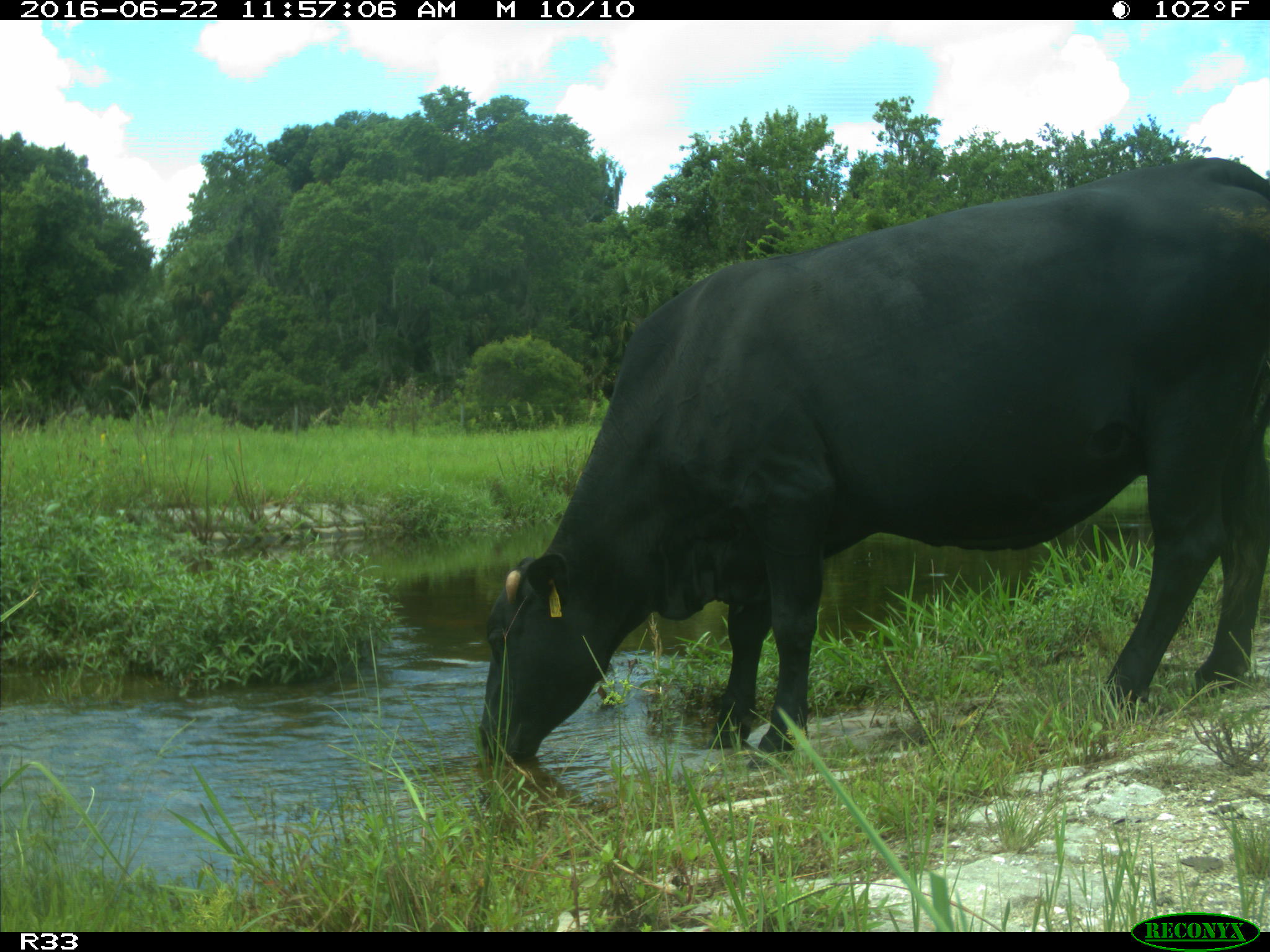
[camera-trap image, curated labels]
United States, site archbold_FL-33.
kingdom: Animalia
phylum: Chordata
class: Mammalia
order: Artiodactyla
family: Bovidae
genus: Bos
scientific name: Bos taurus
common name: domestic cow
Bos taurus (domestic cow).